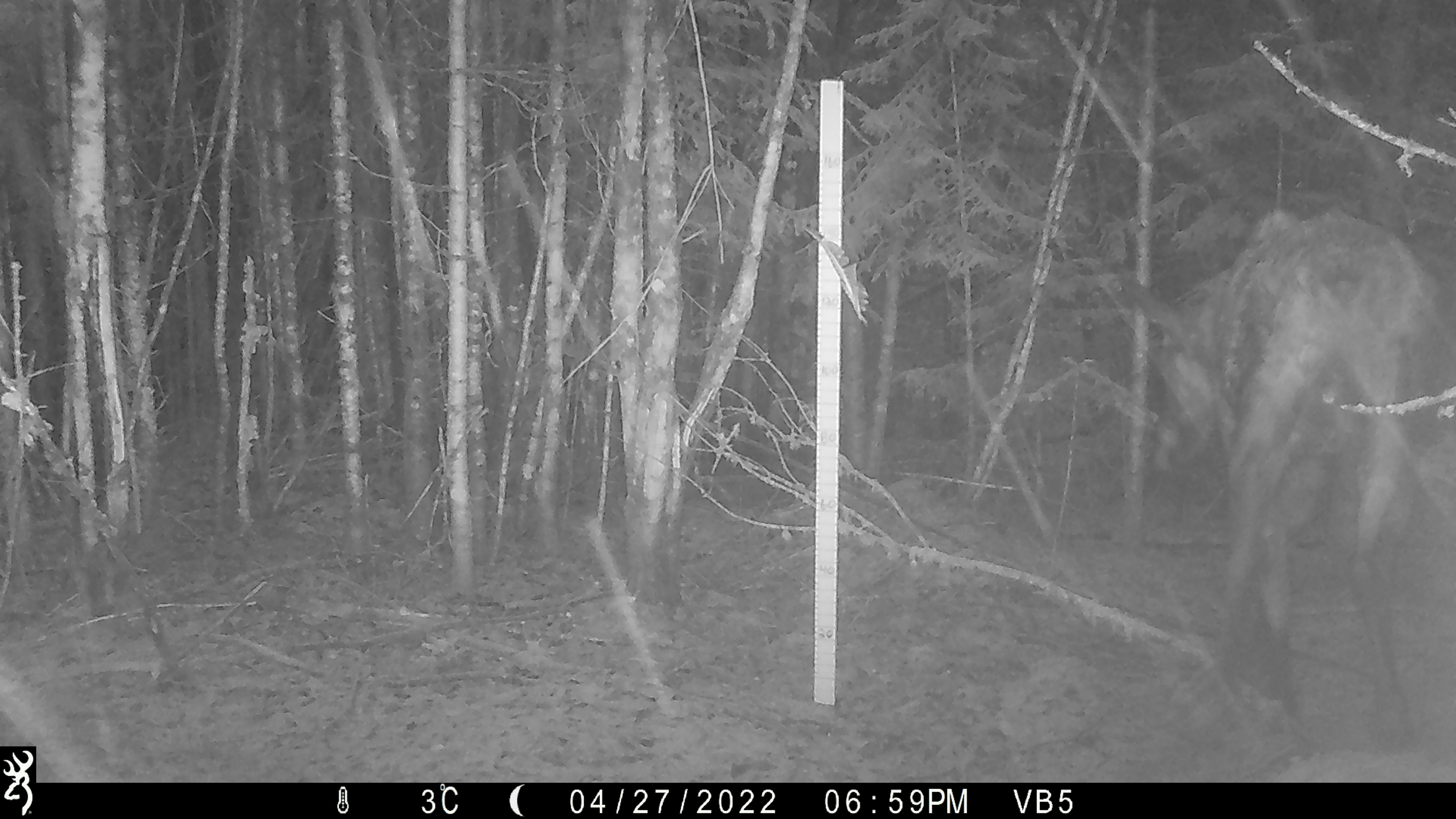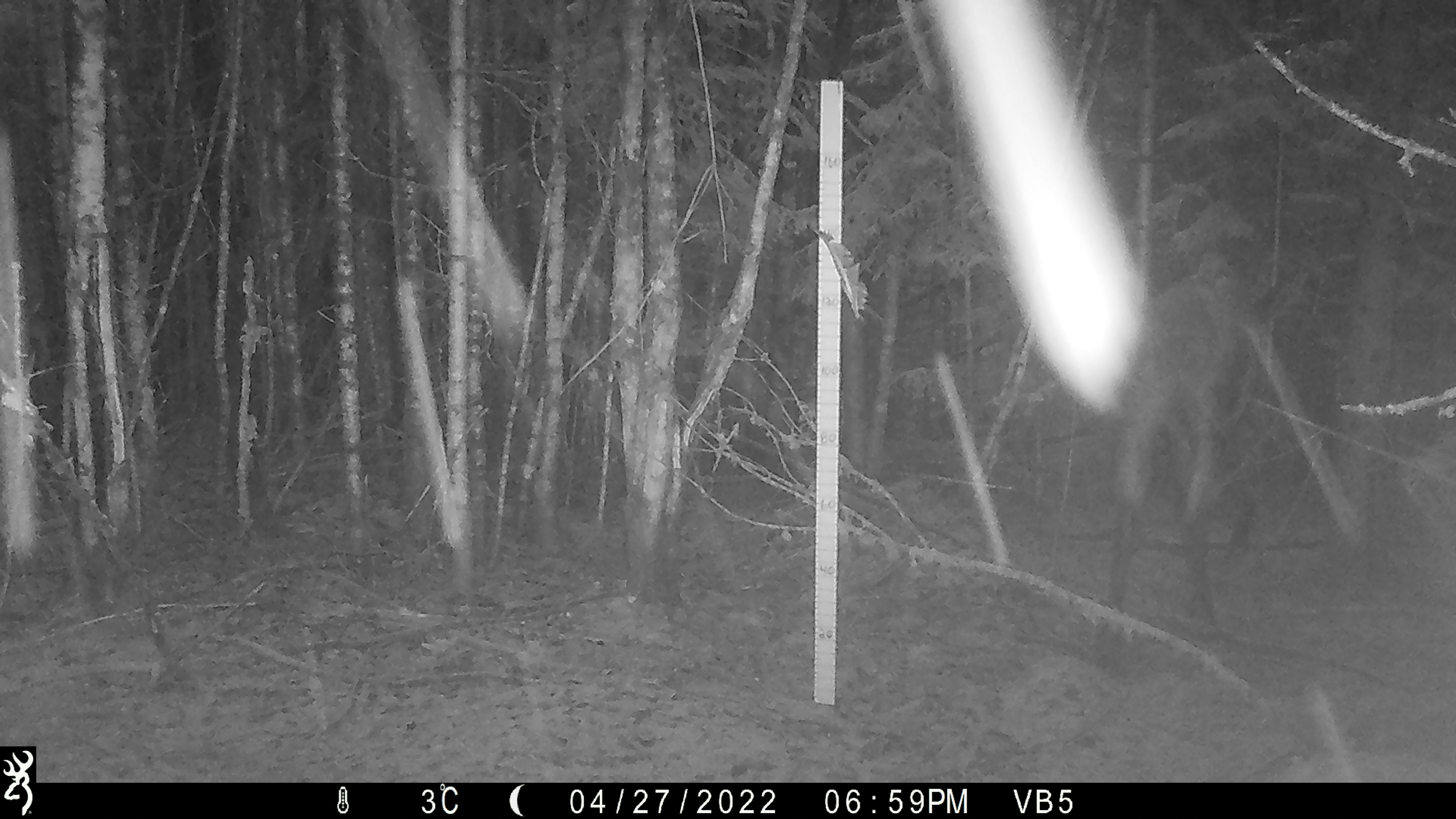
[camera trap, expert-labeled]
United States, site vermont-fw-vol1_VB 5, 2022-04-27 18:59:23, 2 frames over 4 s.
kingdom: Animalia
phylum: Chordata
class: Mammalia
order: Artiodactyla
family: Cervidae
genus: Alces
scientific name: Alces alces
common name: moose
Moose (Alces alces).